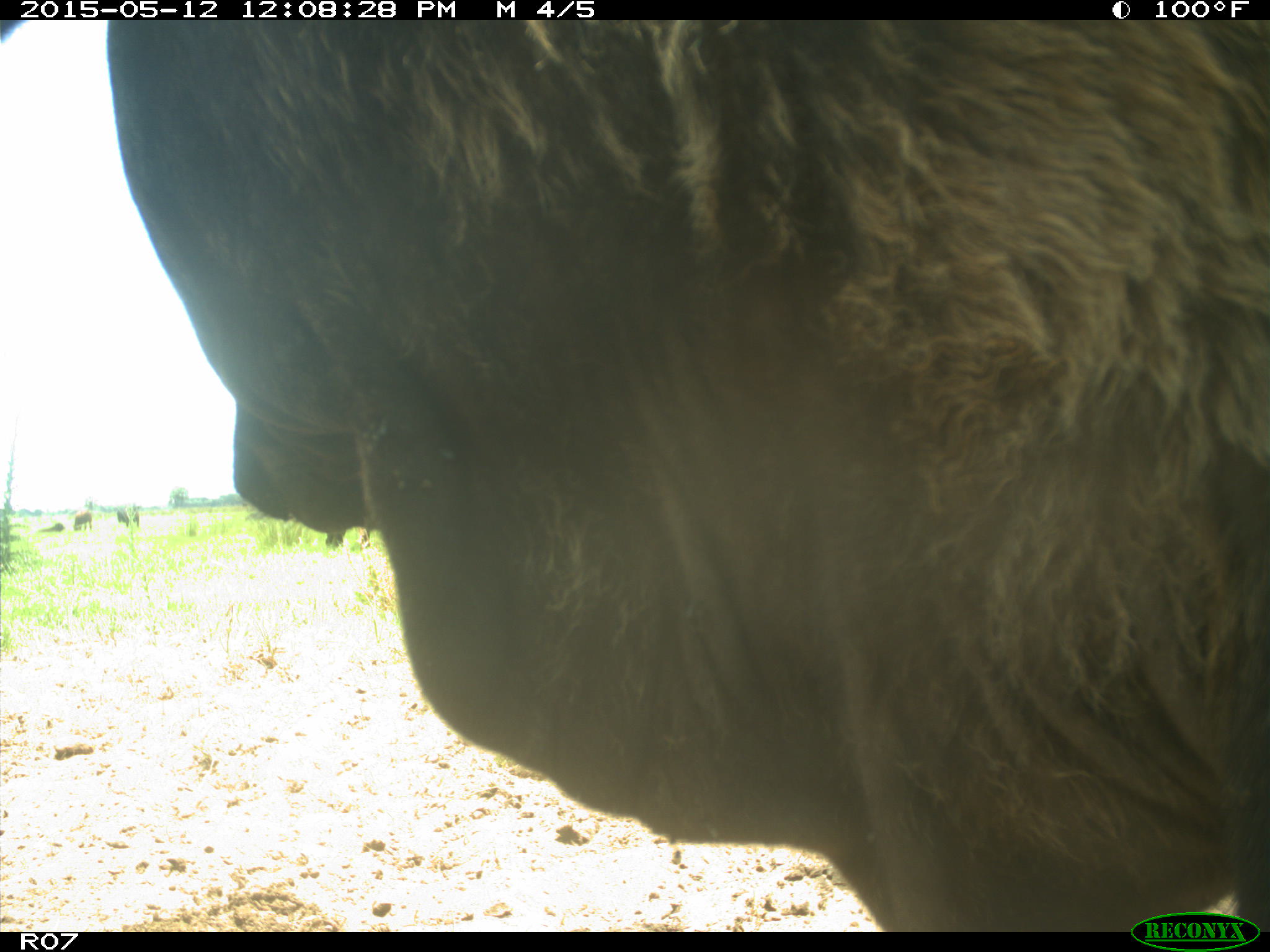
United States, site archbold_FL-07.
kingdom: Animalia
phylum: Chordata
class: Mammalia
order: Artiodactyla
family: Bovidae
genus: Bos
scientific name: Bos taurus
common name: domestic cow